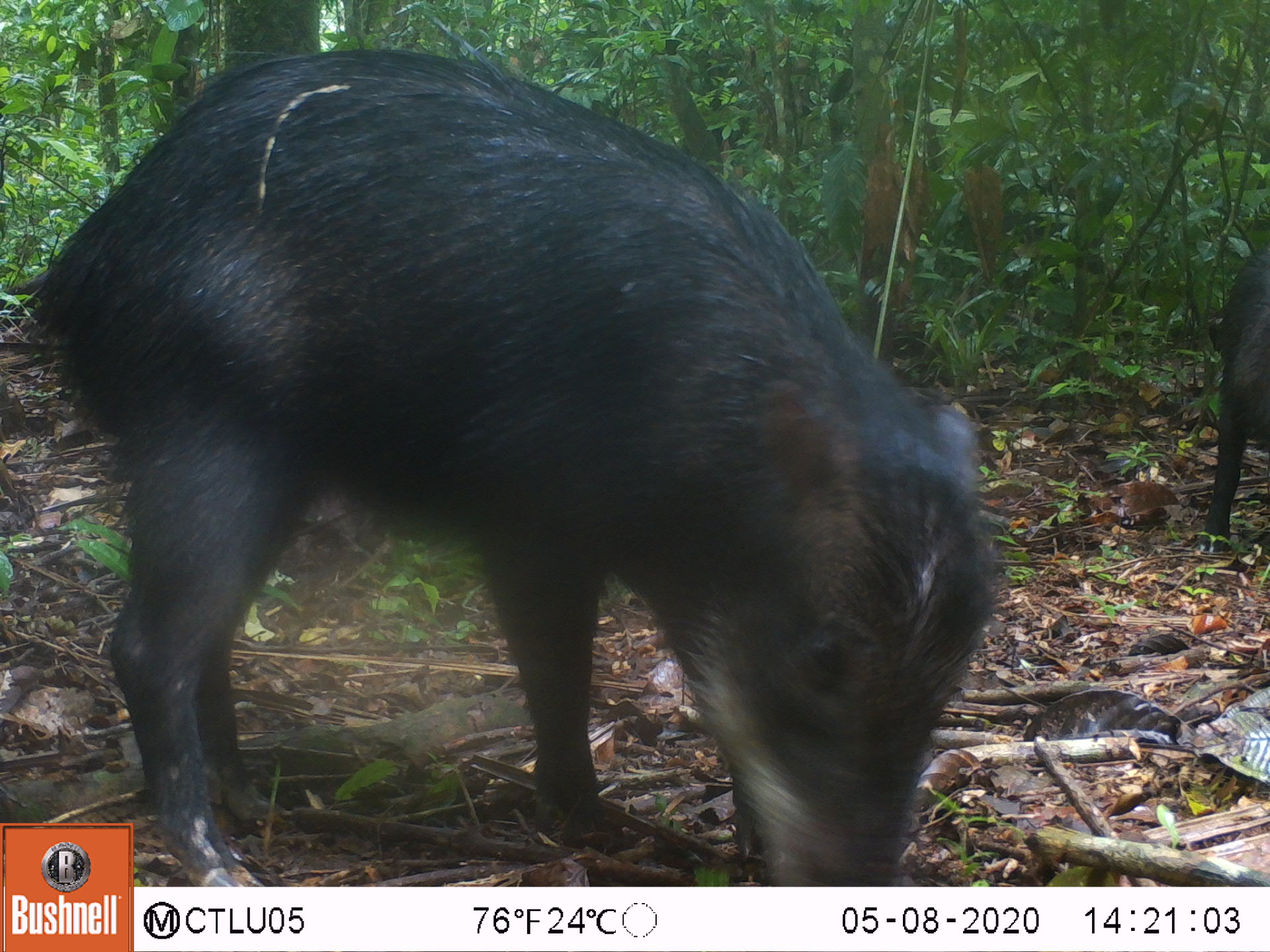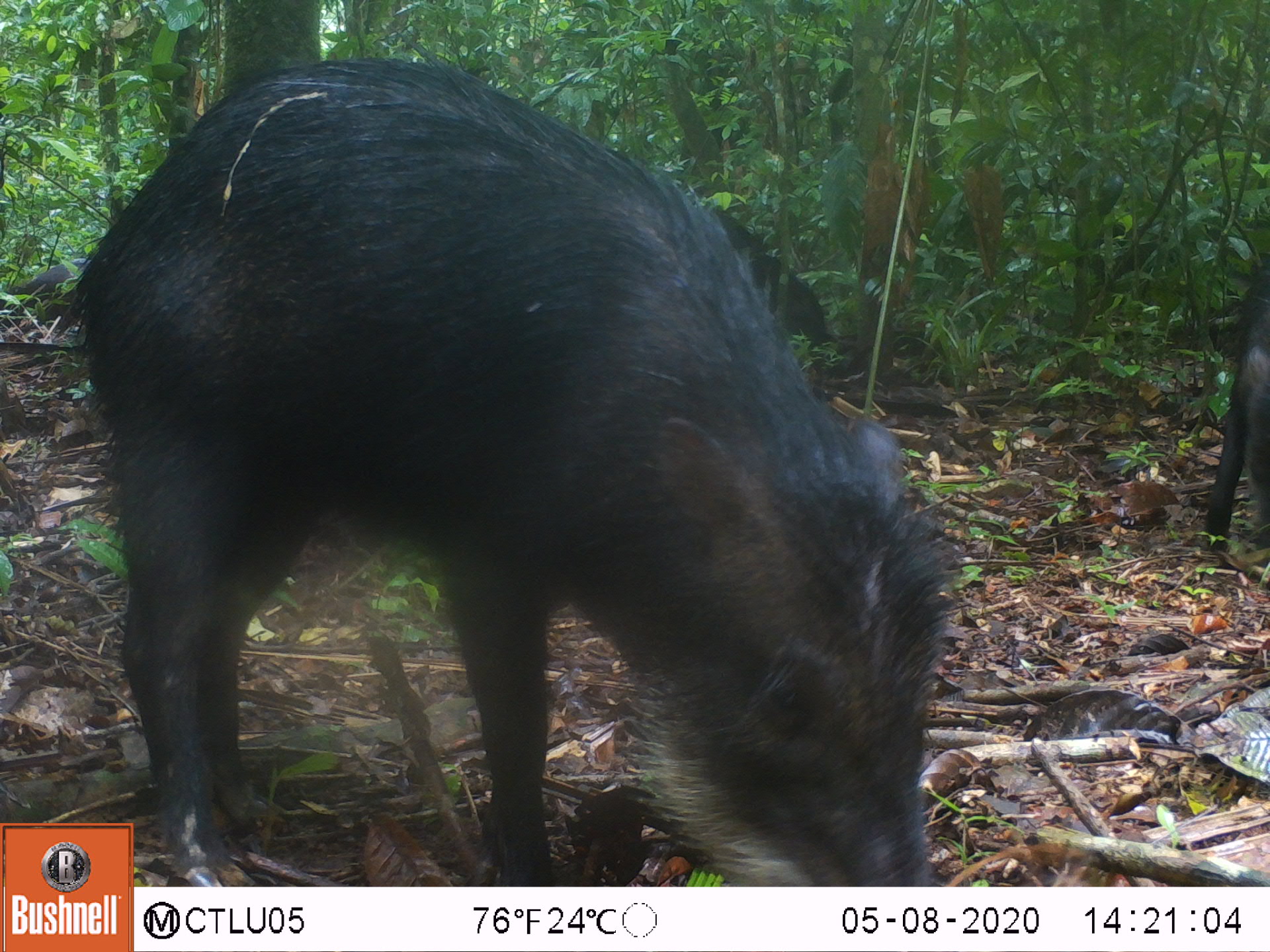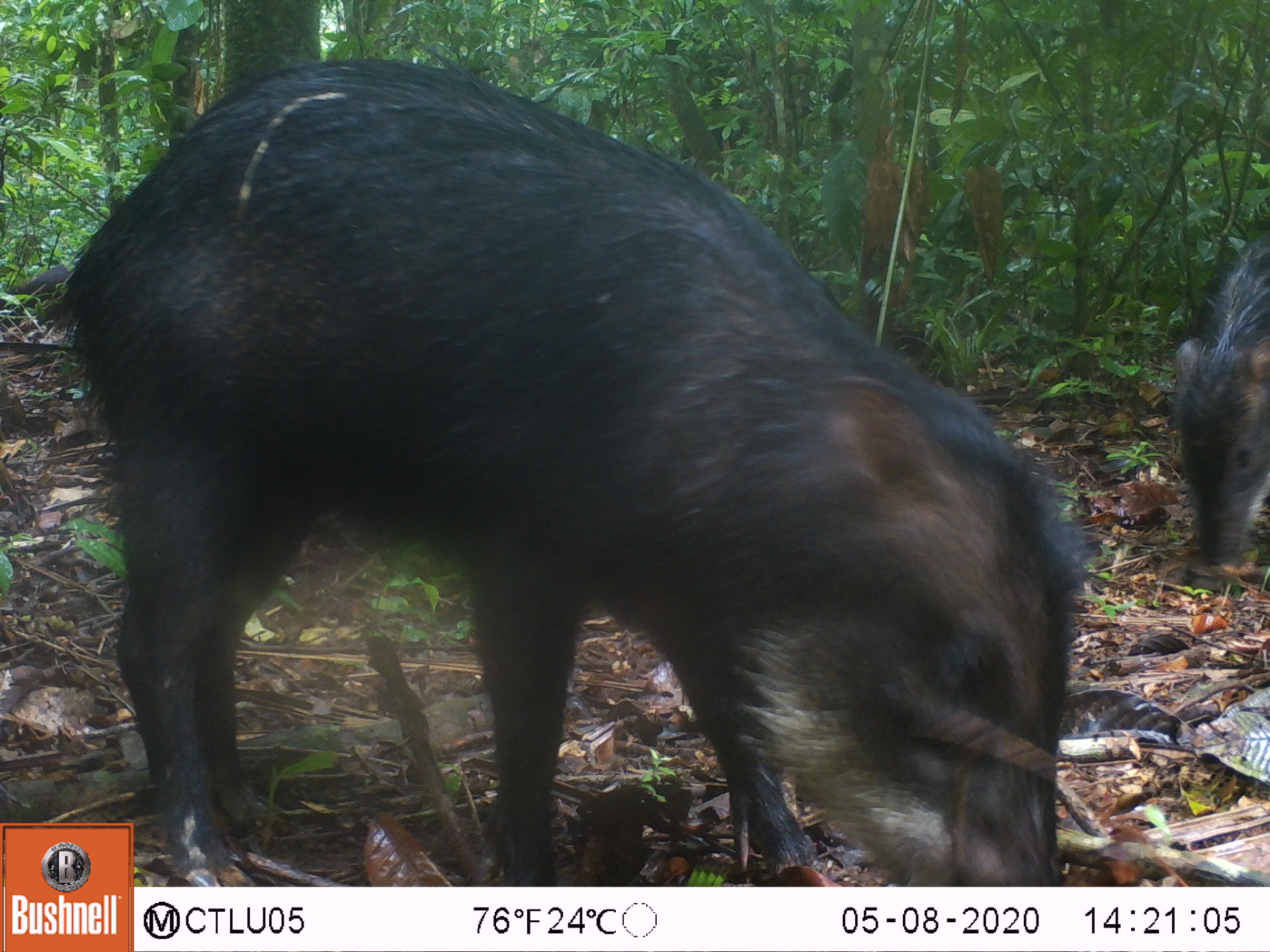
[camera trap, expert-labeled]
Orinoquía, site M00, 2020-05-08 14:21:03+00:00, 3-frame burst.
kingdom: Animalia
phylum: Chordata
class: Mammalia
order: Artiodactyla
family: Tayassuidae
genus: Tayassu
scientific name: Tayassu pecari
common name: white-lipped peccary